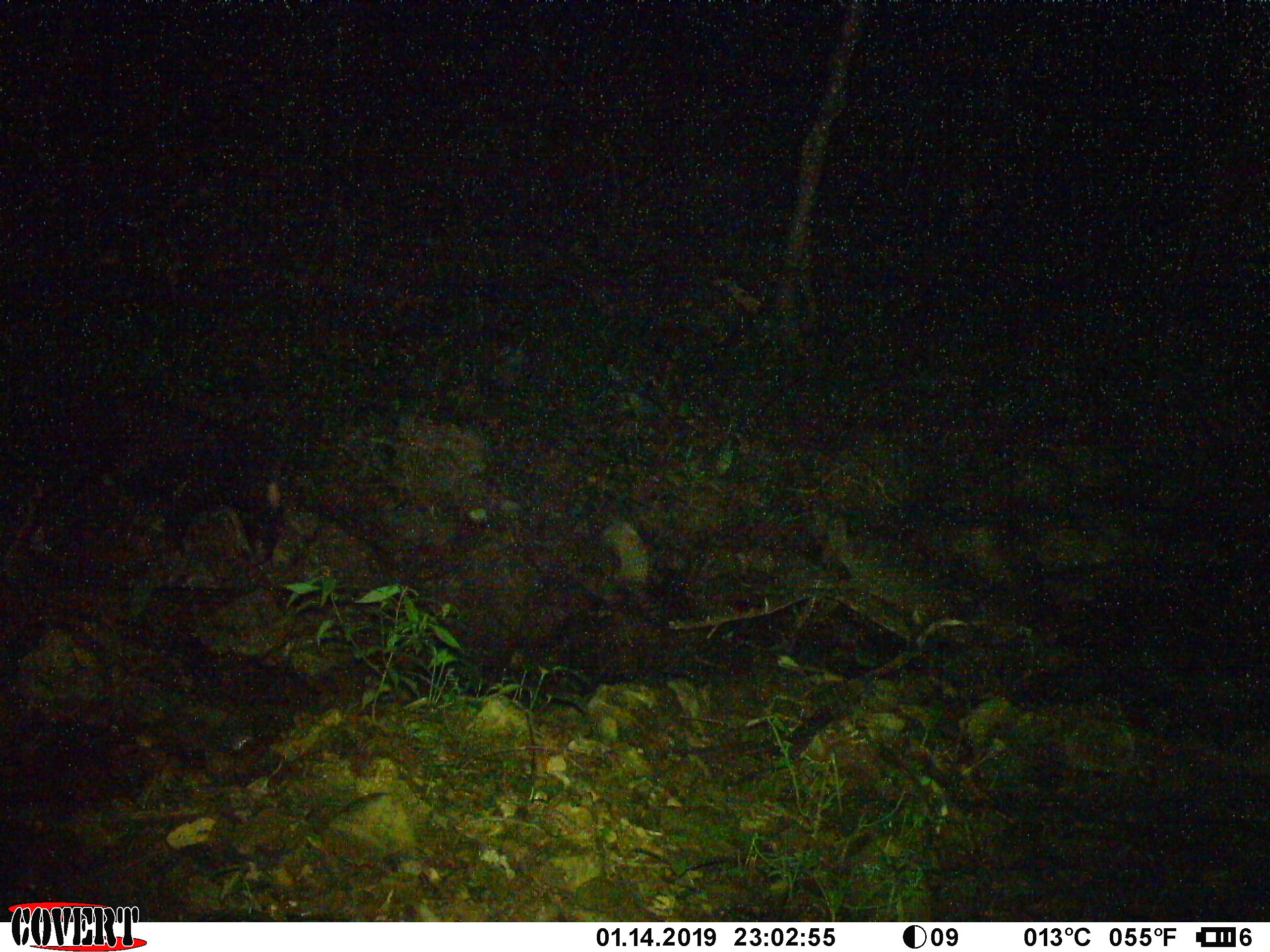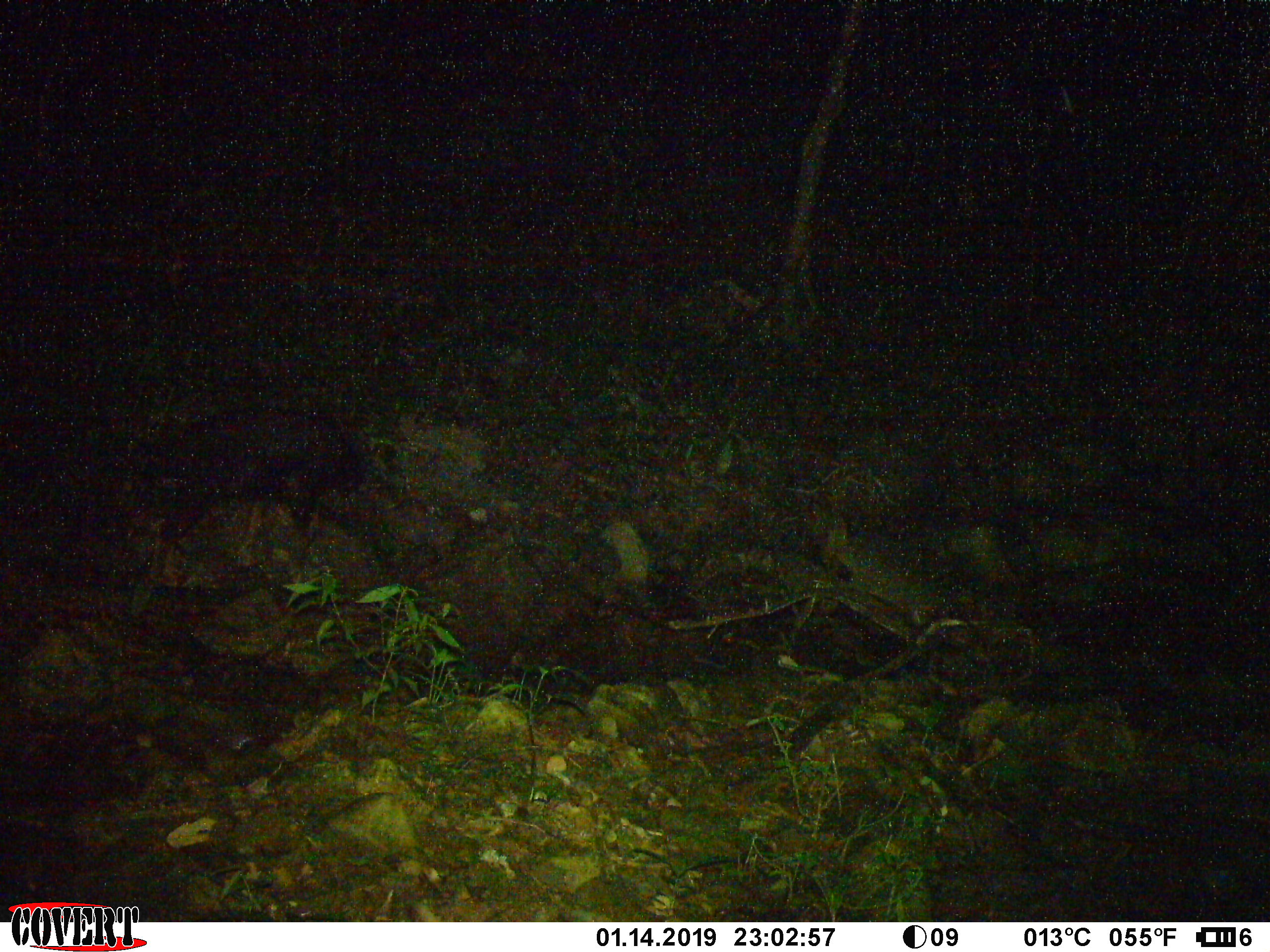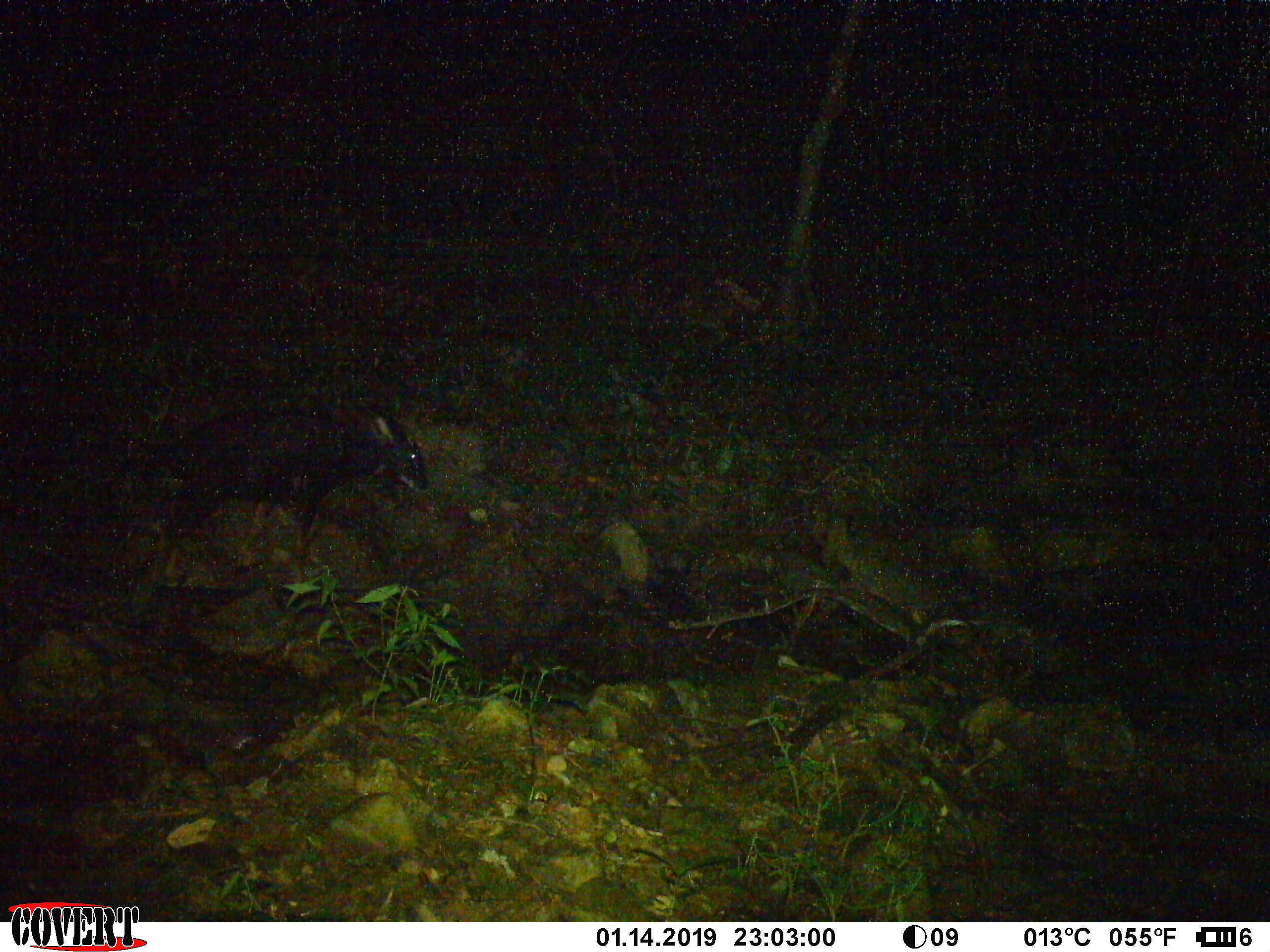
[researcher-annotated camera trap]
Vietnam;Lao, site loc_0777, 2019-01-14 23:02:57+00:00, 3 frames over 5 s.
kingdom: Animalia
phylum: Chordata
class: Mammalia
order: Artiodactyla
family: Bovidae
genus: Capricornis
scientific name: Capricornis sumatraensis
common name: chinese serow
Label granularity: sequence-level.